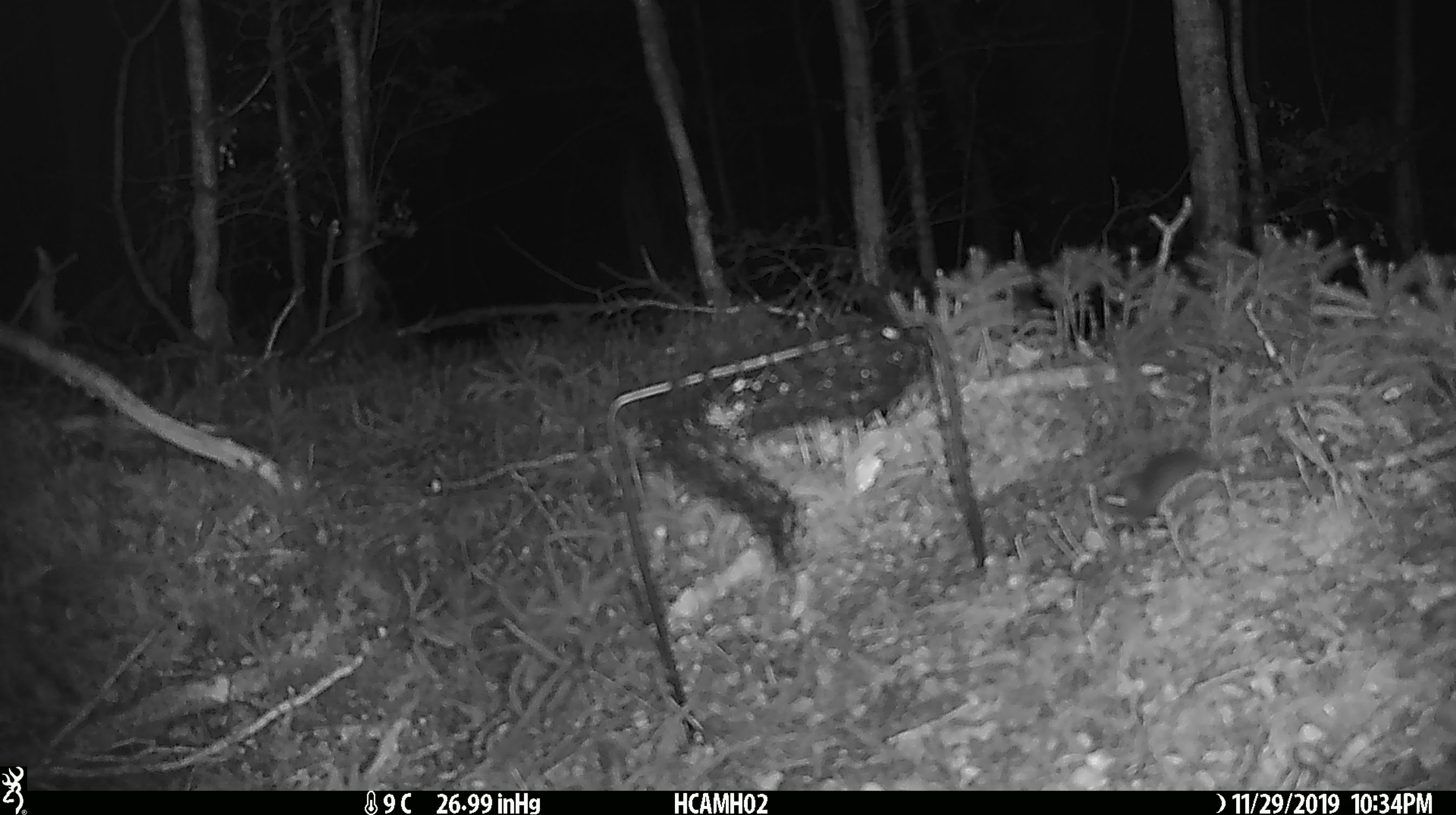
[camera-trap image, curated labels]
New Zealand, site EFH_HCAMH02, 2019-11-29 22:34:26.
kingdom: Animalia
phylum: Chordata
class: Mammalia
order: Rodentia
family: Muridae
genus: Mus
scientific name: Mus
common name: mouse